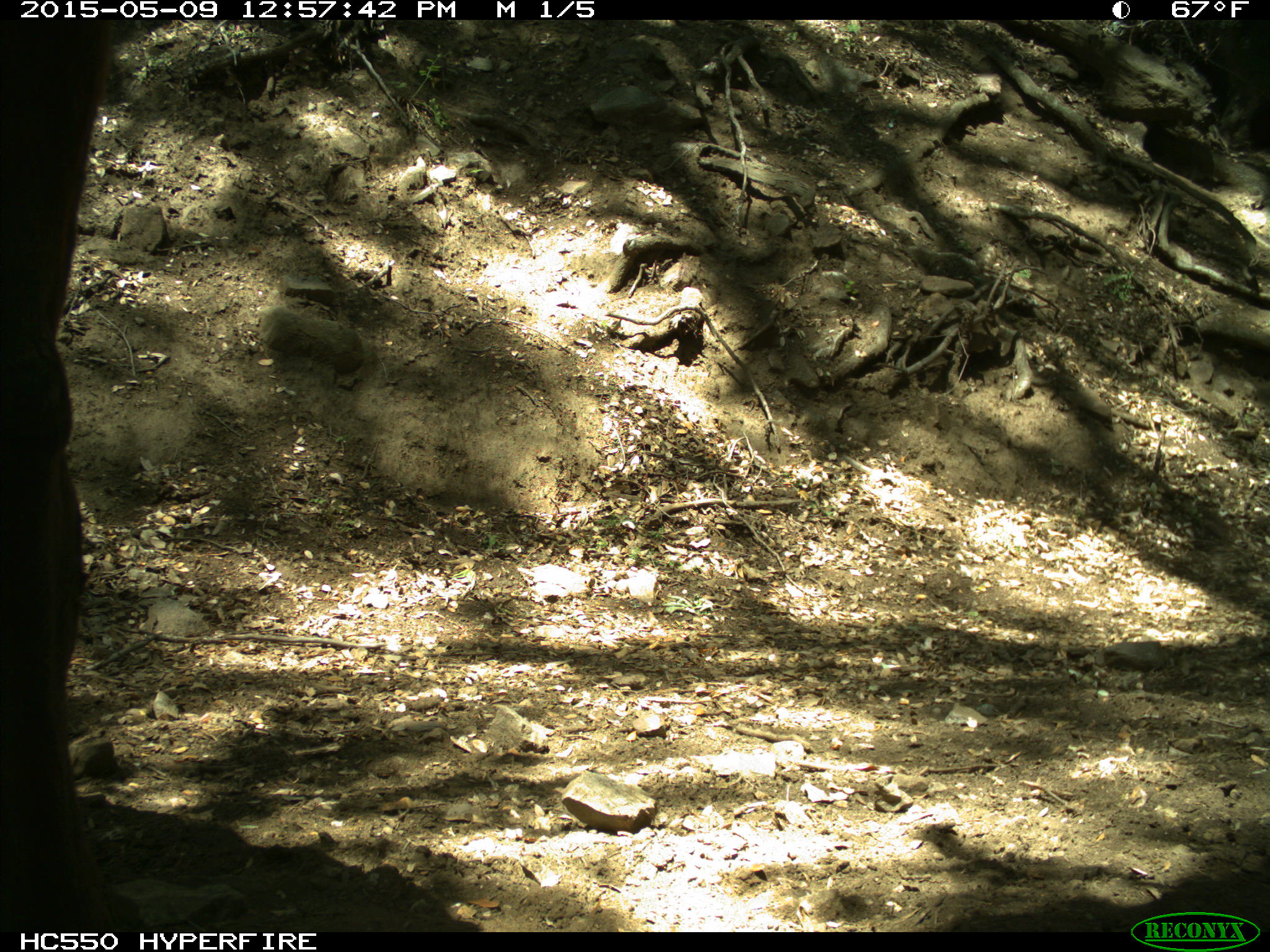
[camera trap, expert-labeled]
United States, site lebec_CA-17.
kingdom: Animalia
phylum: Chordata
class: Mammalia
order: Artiodactyla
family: Bovidae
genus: Bos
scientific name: Bos taurus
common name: domestic cow